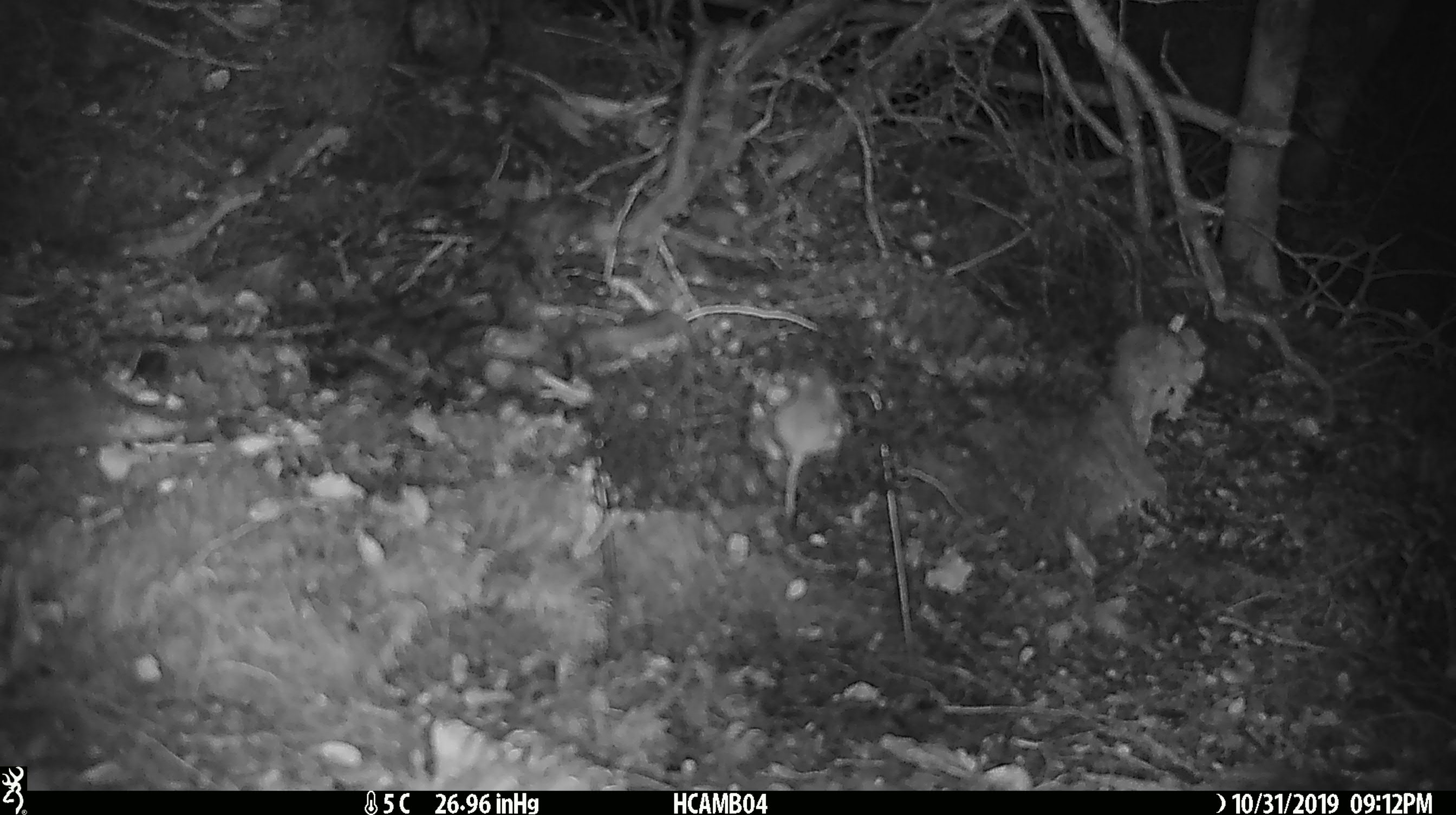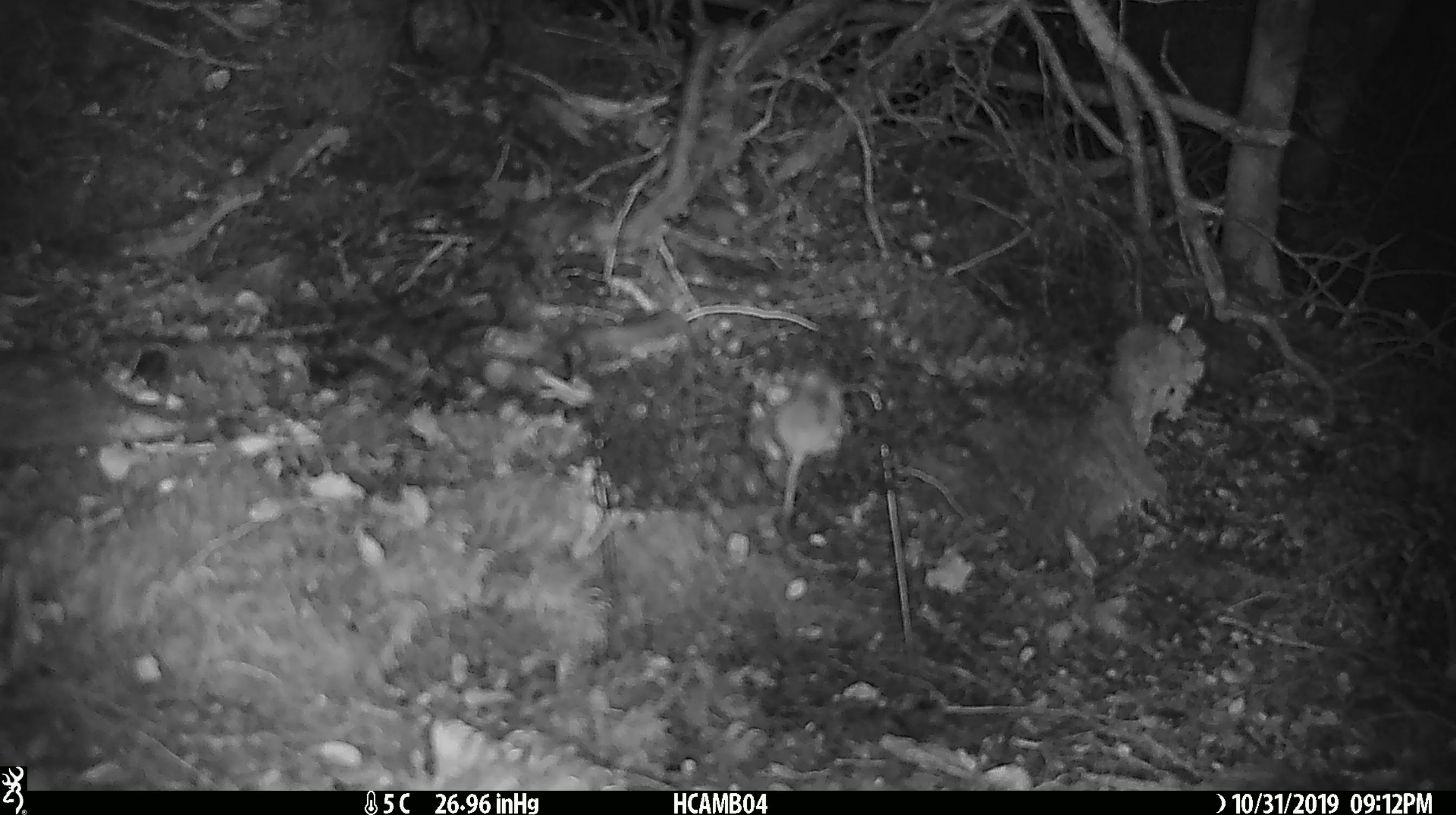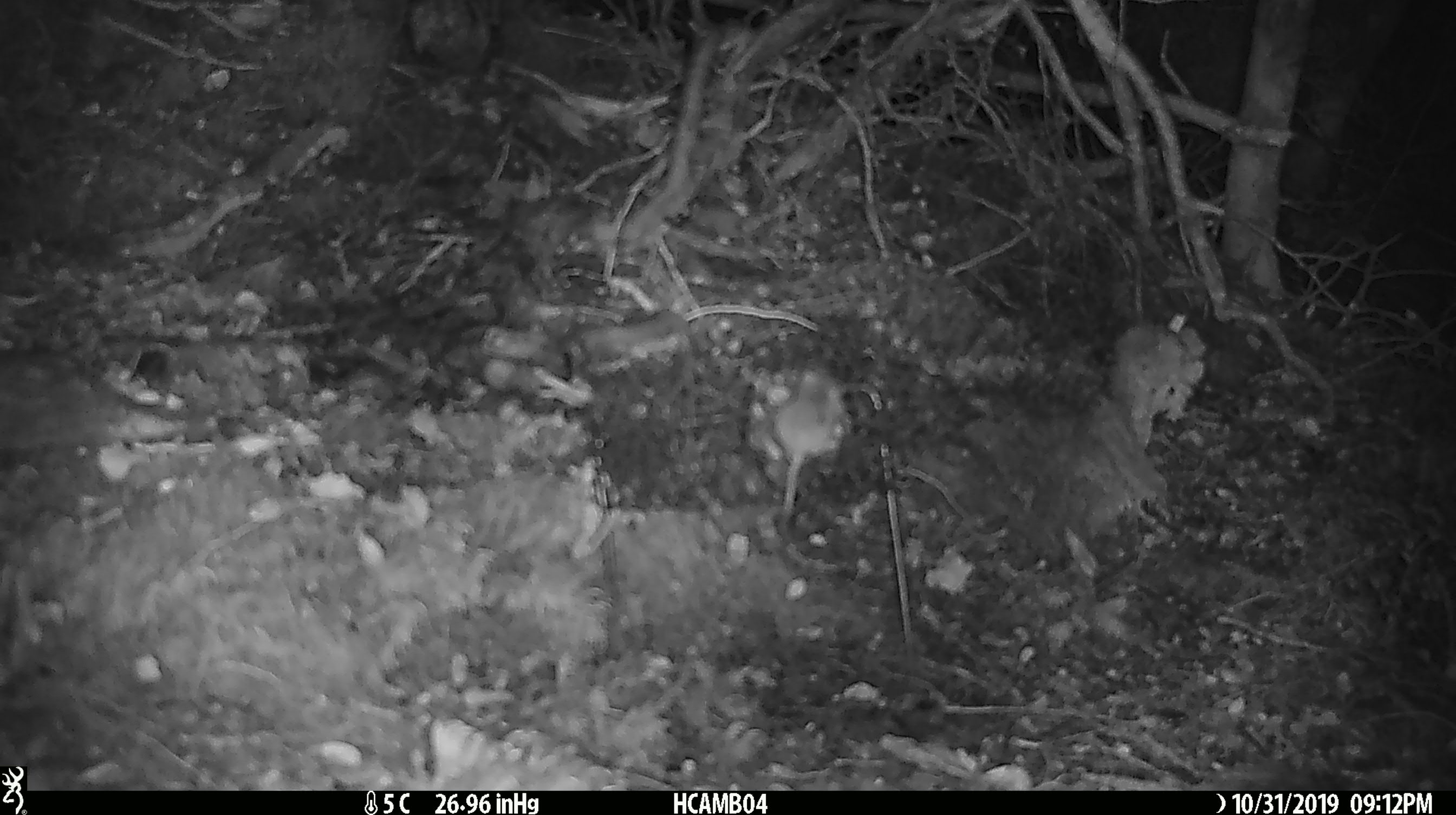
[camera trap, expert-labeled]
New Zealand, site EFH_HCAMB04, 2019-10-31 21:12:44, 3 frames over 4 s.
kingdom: Animalia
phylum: Chordata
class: Mammalia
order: Rodentia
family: Muridae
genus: Mus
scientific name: Mus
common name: mouse